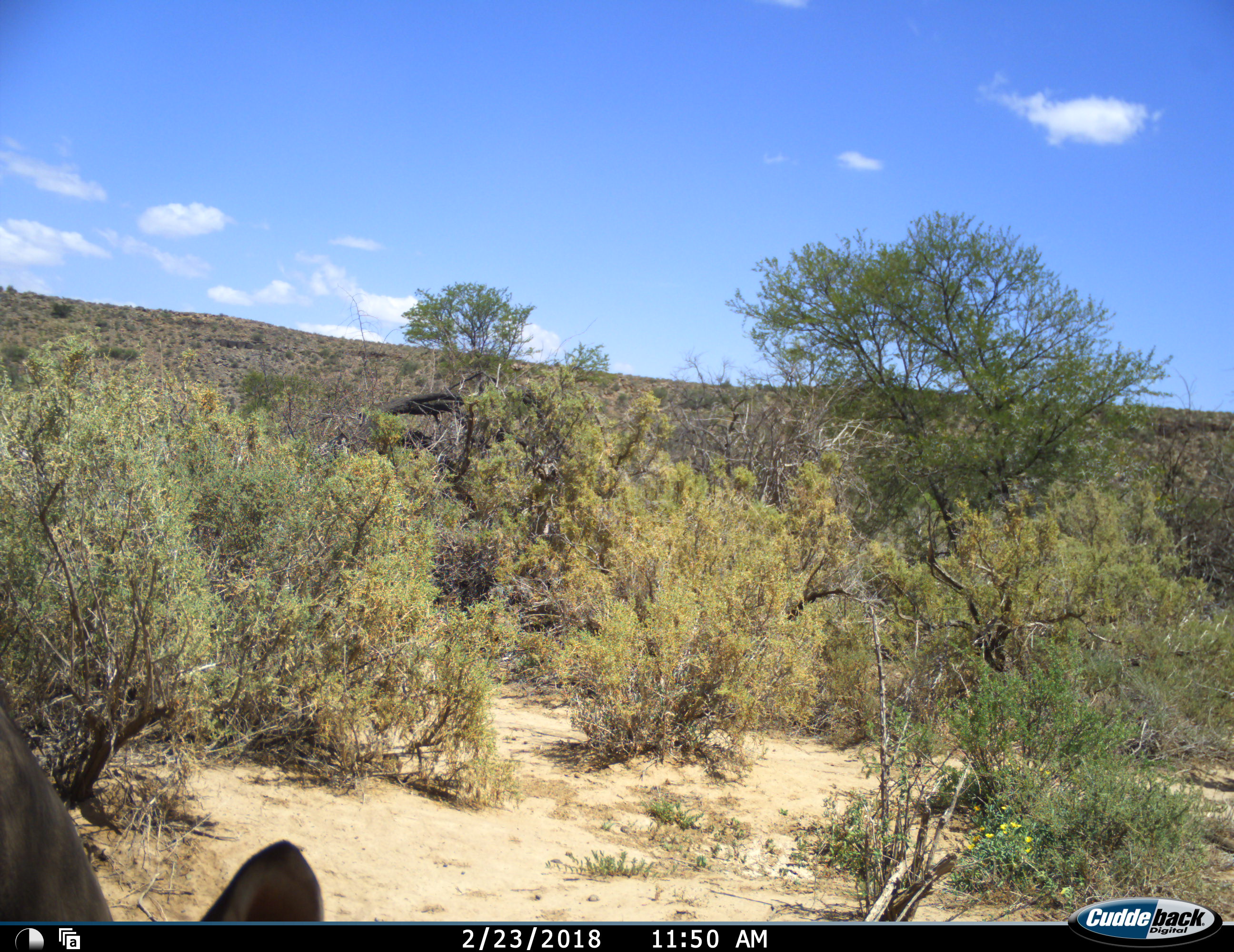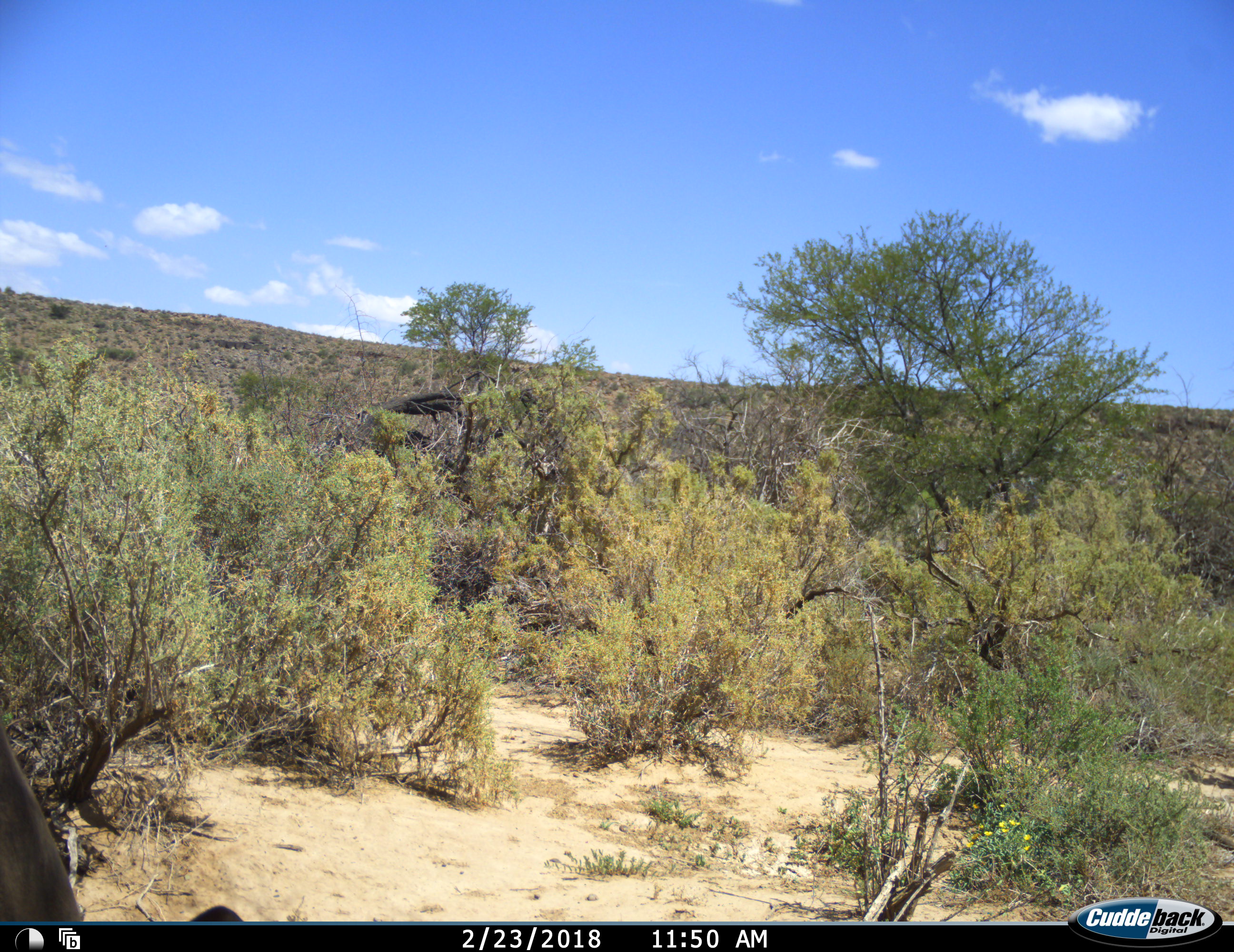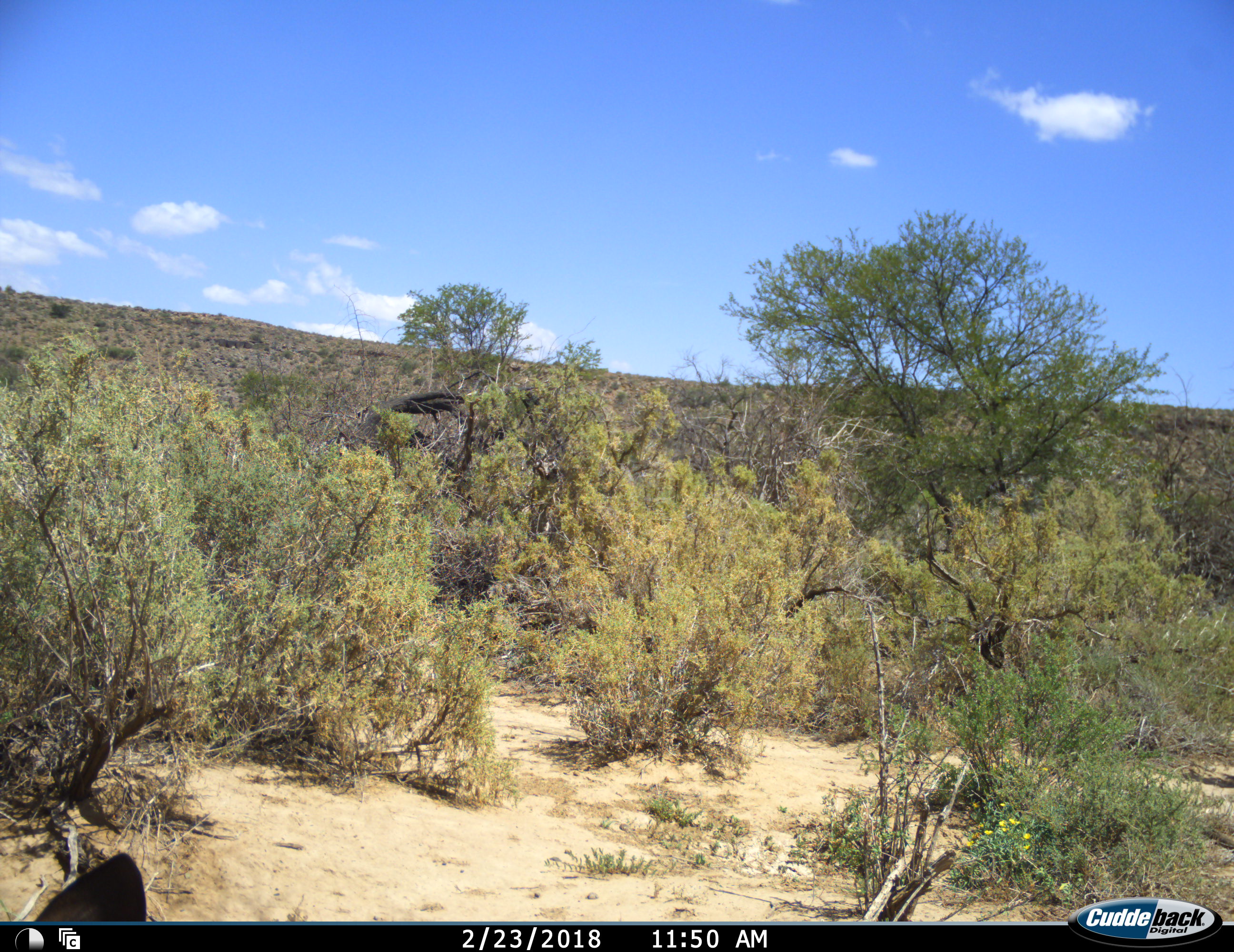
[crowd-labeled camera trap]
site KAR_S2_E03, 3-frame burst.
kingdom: Animalia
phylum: Chordata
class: Mammalia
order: Artiodactyla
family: Bovidae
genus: Tragelaphus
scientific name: Tragelaphus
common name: kudu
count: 1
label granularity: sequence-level